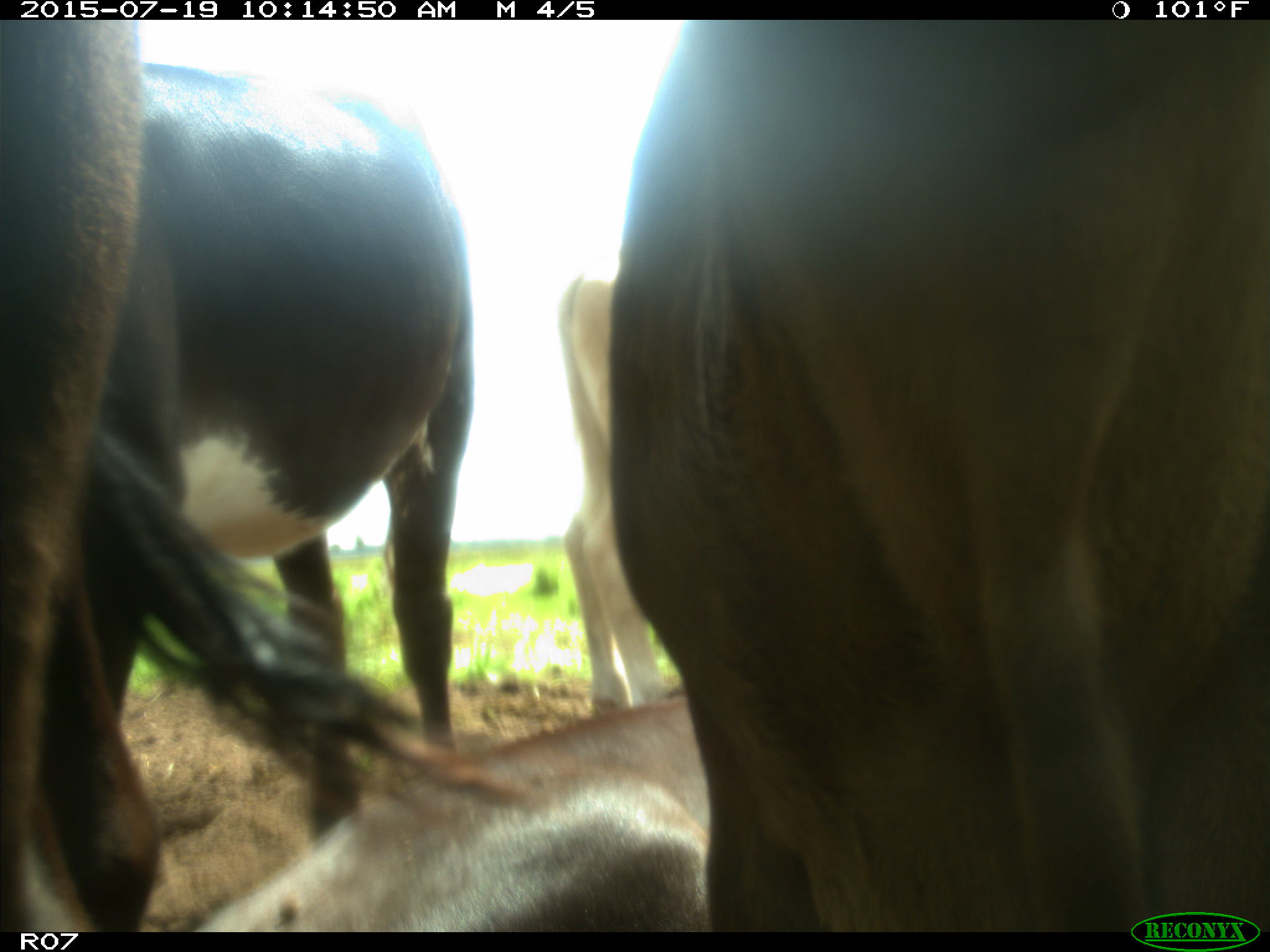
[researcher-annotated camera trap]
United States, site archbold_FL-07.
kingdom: Animalia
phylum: Chordata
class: Mammalia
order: Artiodactyla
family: Bovidae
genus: Bos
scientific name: Bos taurus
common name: domestic cow